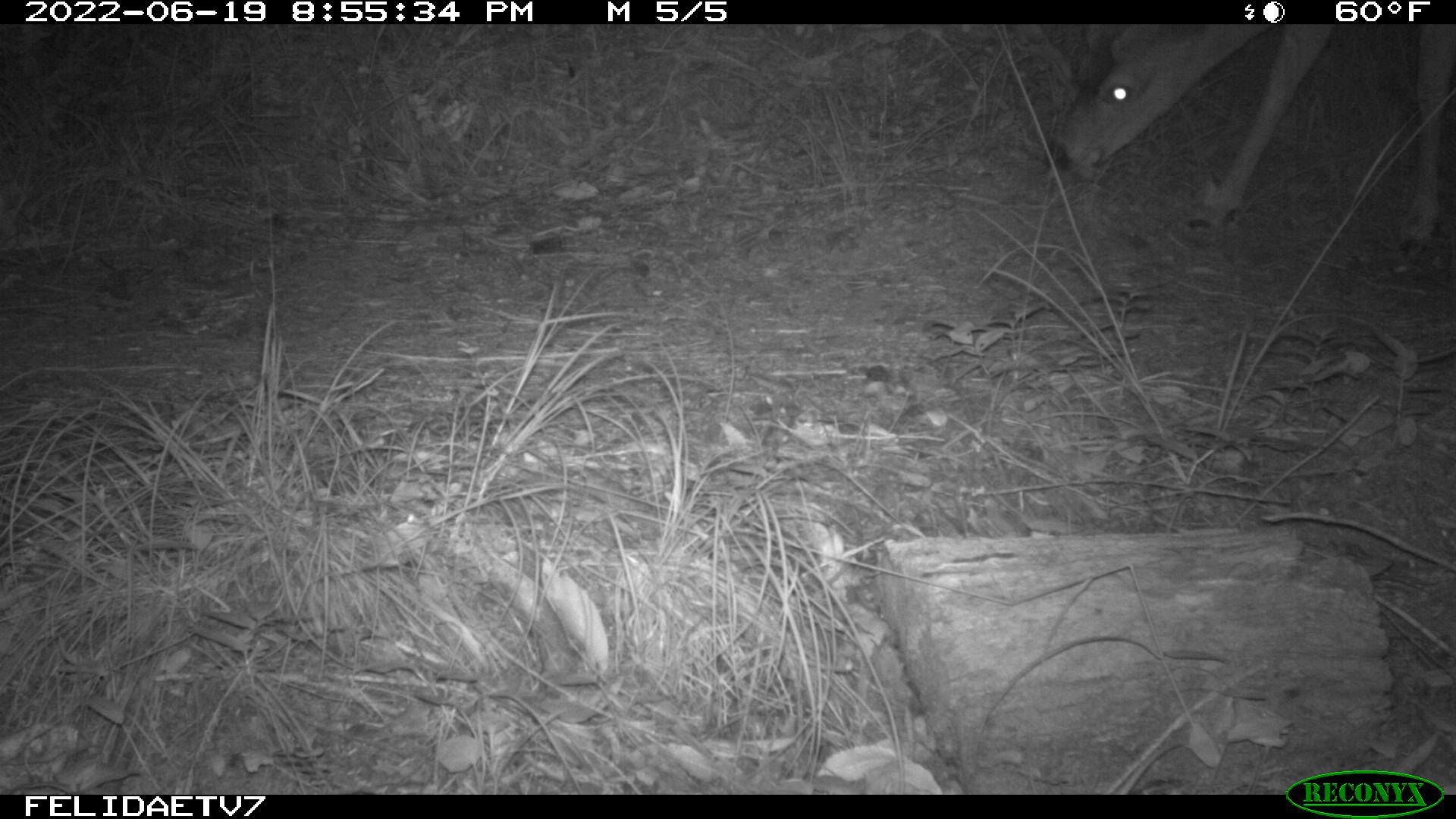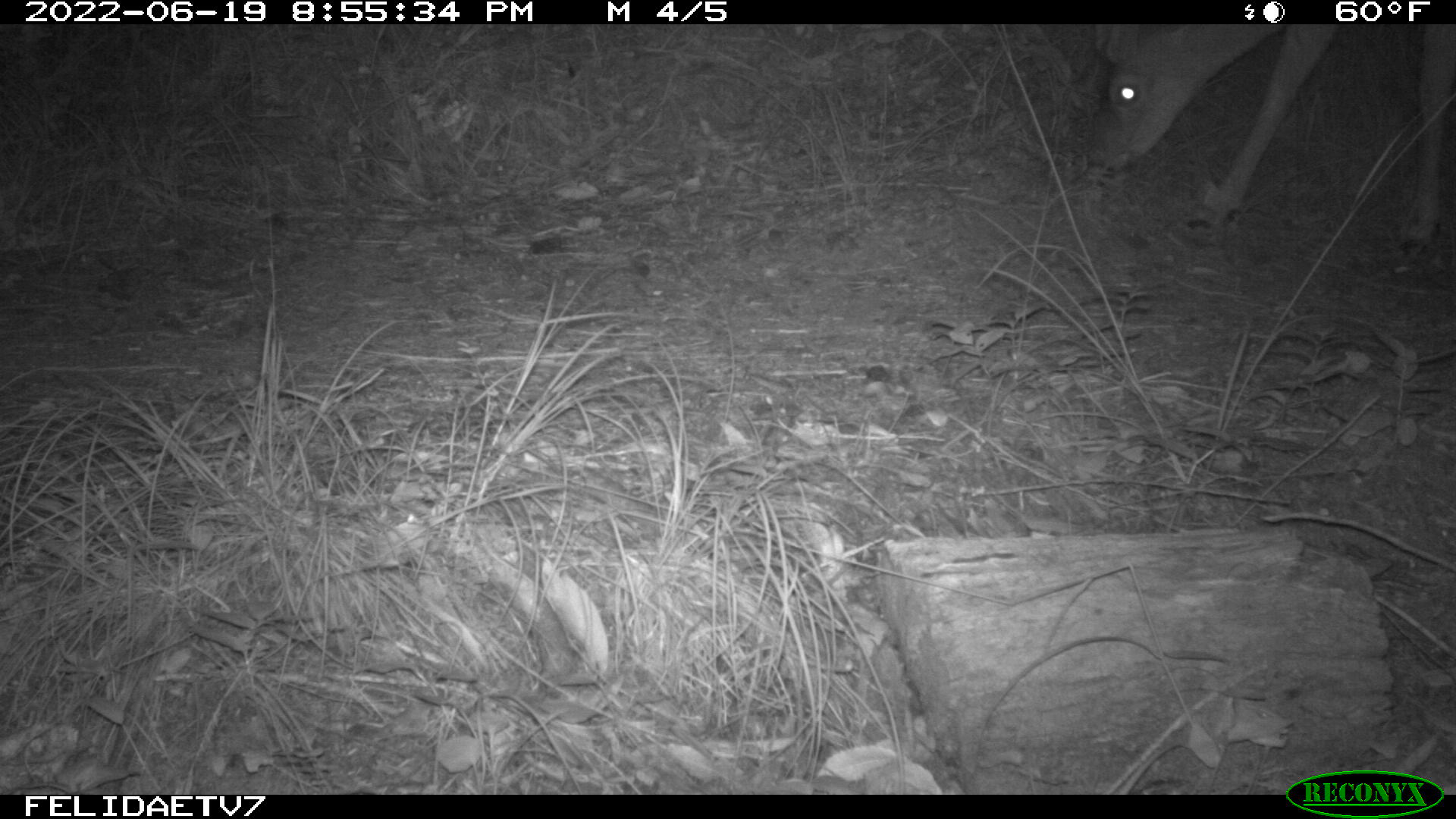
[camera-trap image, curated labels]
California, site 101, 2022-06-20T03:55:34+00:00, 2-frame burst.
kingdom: Animalia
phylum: Chordata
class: Mammalia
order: Artiodactyla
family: Cervidae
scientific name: Cervidae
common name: elk or deer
Elk or deer (Cervidae).